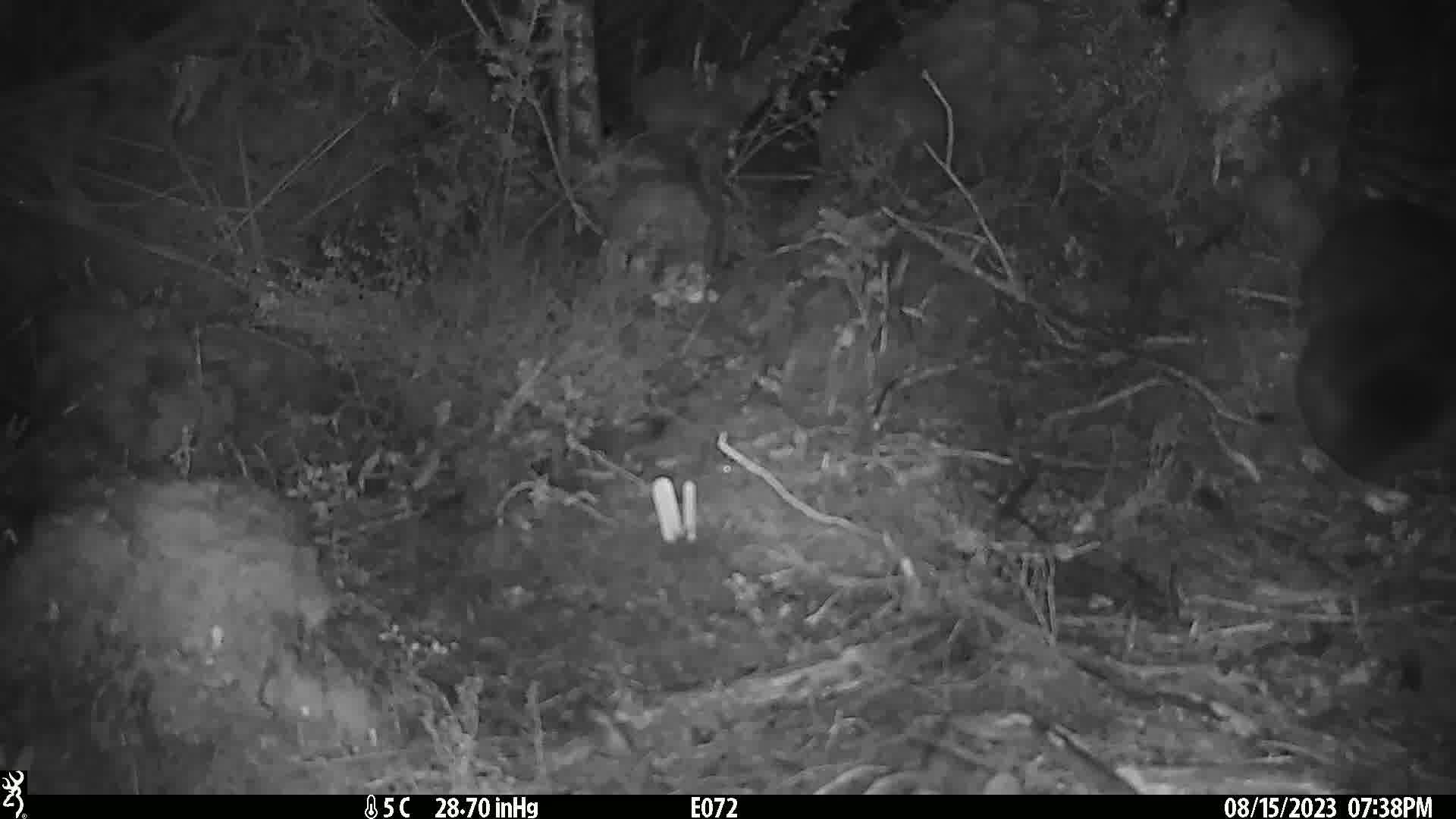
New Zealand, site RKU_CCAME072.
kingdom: Animalia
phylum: Chordata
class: Mammalia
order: Diprotodontia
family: Phalangeridae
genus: Trichosurus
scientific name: Trichosurus vulpecula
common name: common brushtail possum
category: possum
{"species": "possum (common brushtail possum) (Trichosurus vulpecula)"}